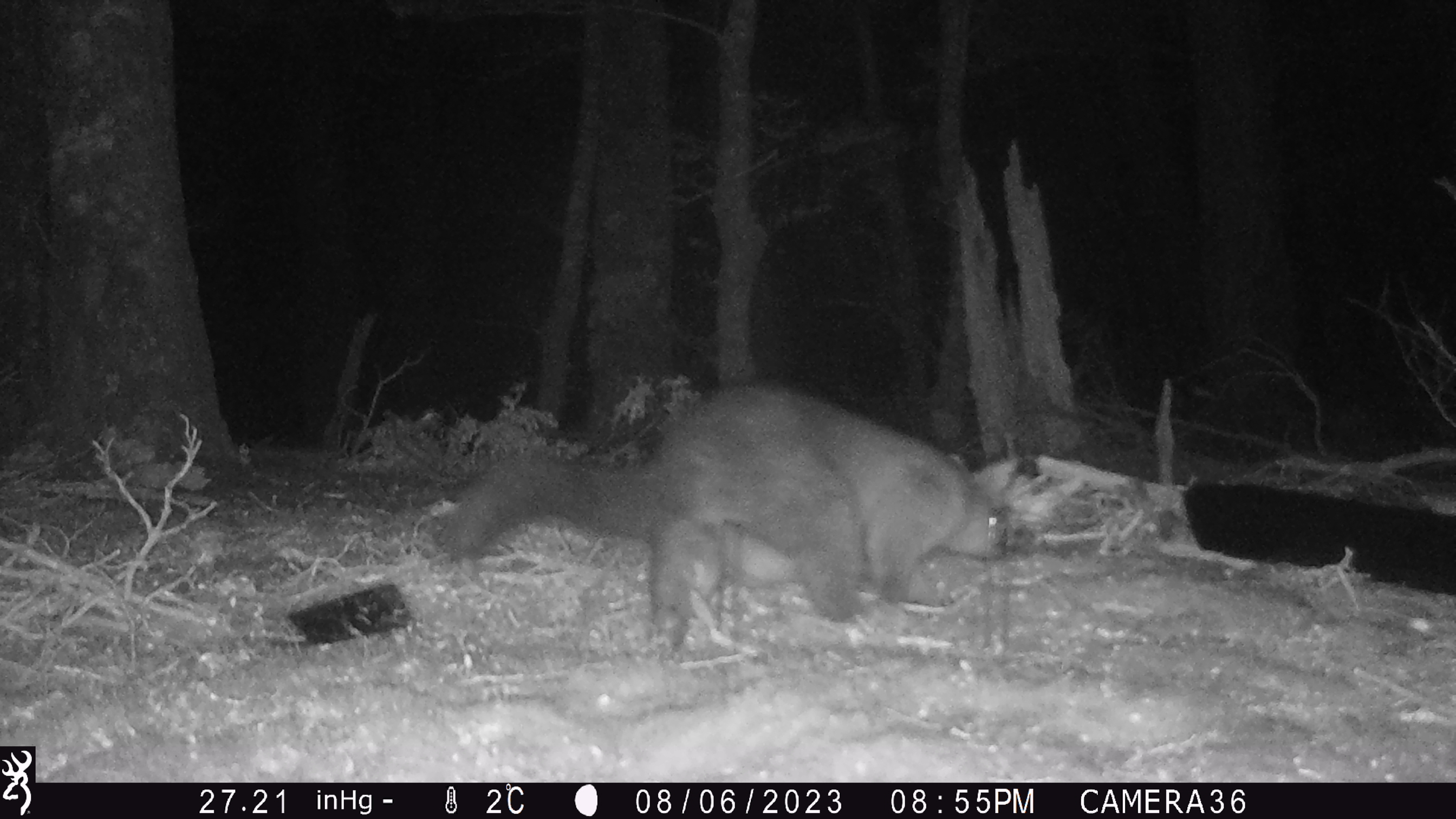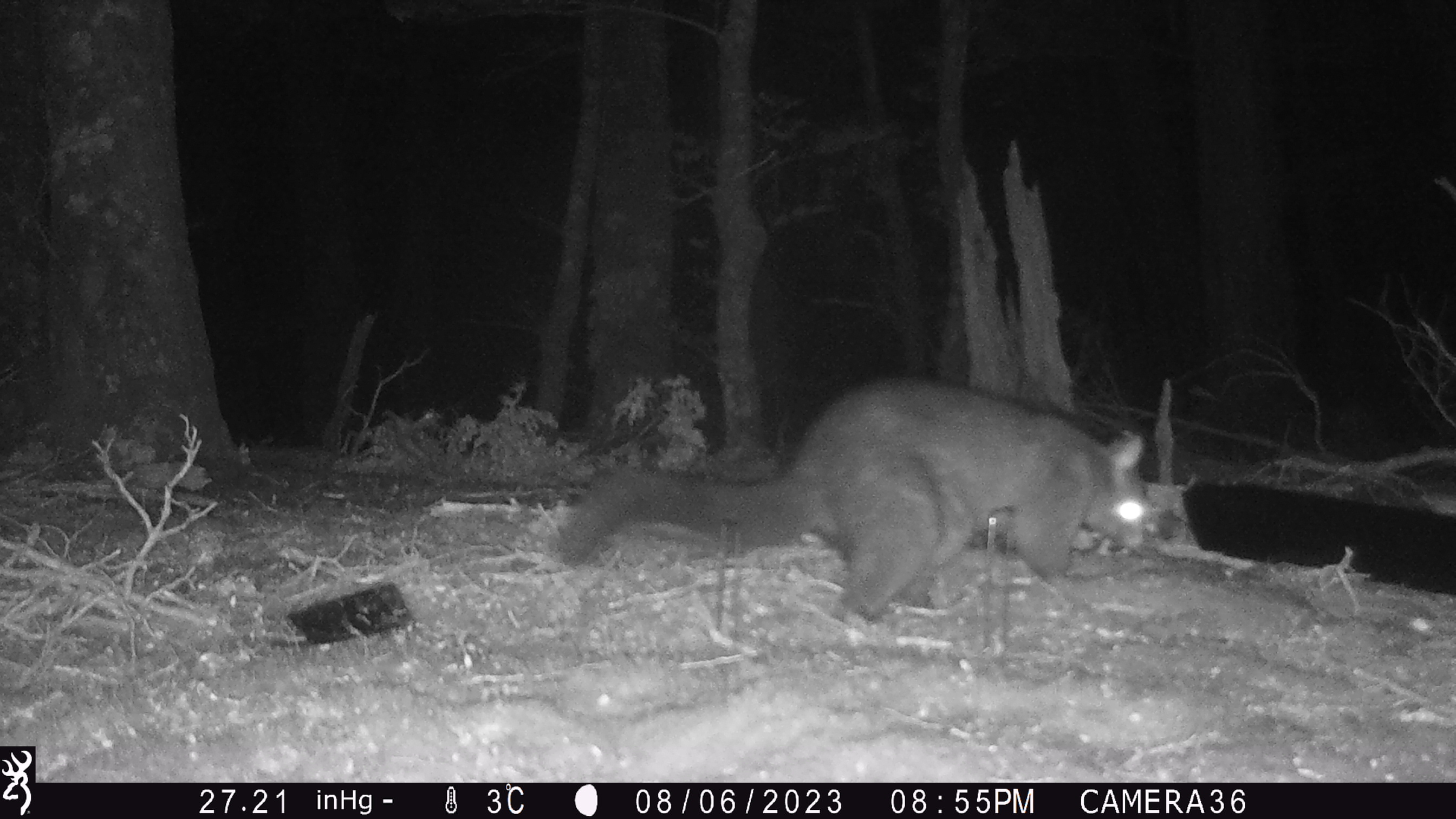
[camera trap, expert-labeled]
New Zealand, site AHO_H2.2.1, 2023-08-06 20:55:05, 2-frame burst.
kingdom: Animalia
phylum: Chordata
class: Mammalia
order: Carnivora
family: Mustelidae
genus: Mustela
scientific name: Mustela erminea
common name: stoat